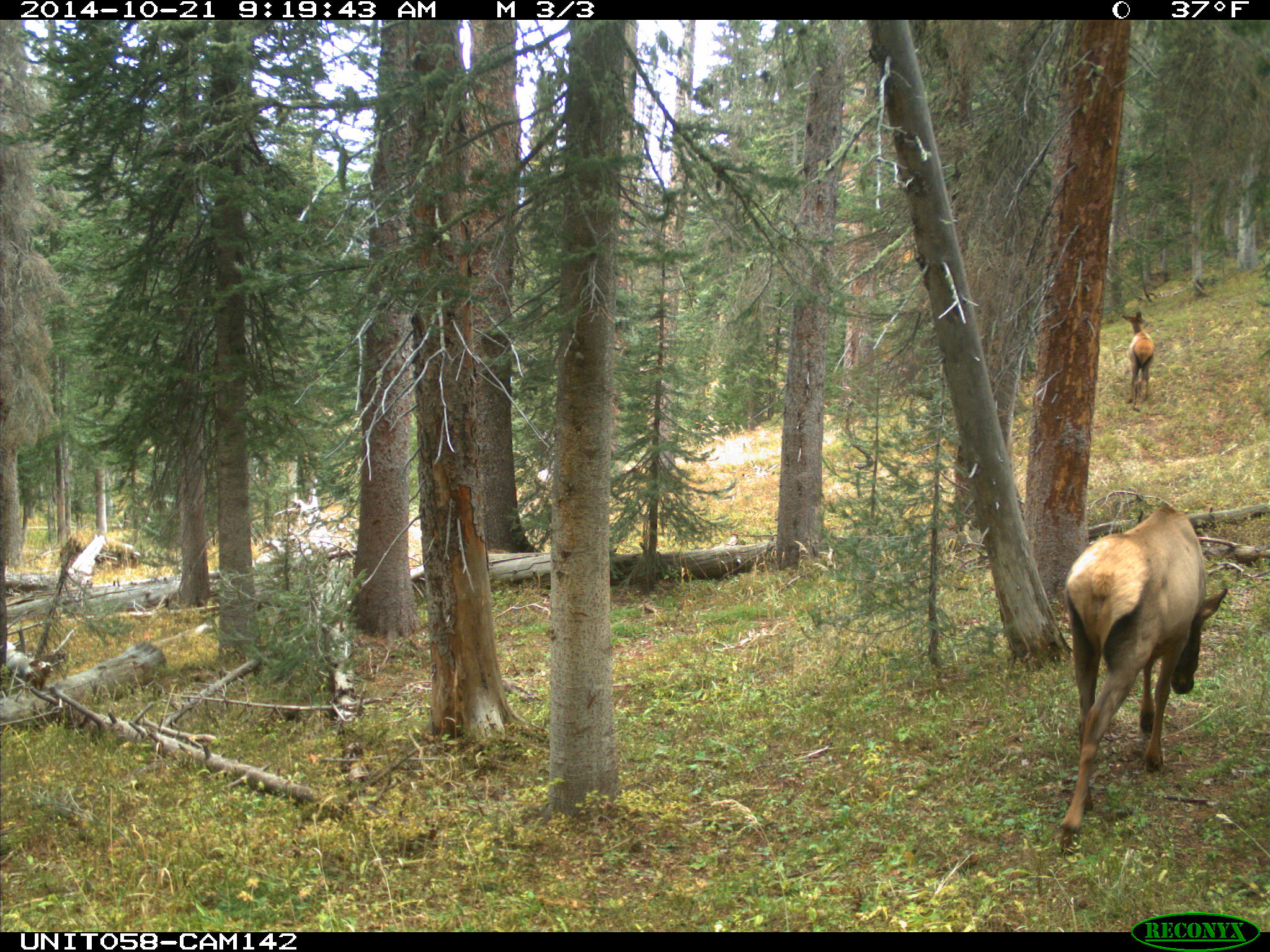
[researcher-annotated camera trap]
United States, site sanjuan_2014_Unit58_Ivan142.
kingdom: Animalia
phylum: Chordata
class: Mammalia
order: Artiodactyla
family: Cervidae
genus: Cervus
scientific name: Cervus elaphus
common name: red deer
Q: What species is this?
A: Cervus elaphus (red deer).